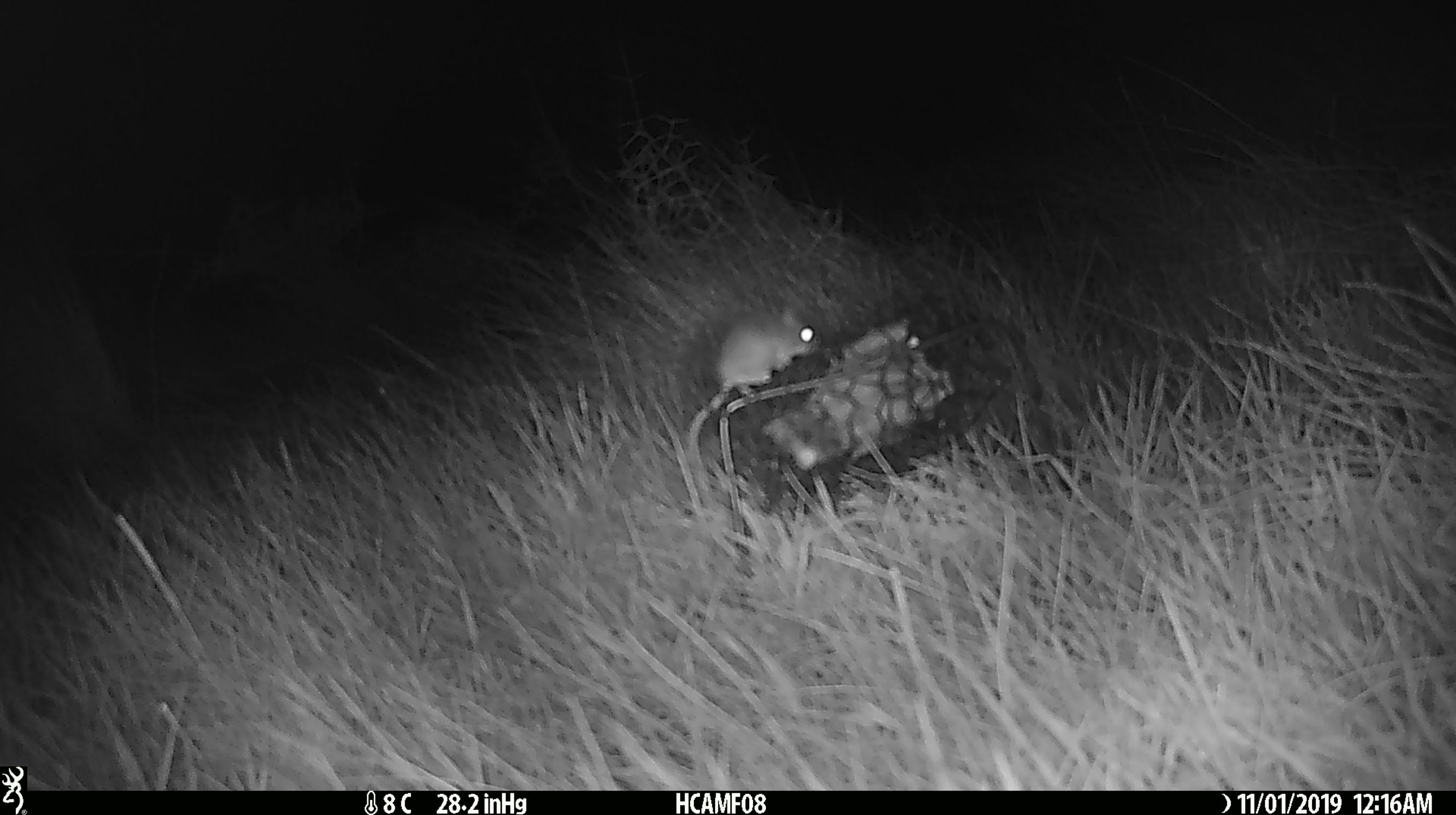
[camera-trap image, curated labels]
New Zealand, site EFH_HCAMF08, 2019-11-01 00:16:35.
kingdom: Animalia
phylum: Chordata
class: Mammalia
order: Rodentia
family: Muridae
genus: Mus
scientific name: Mus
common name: mouse